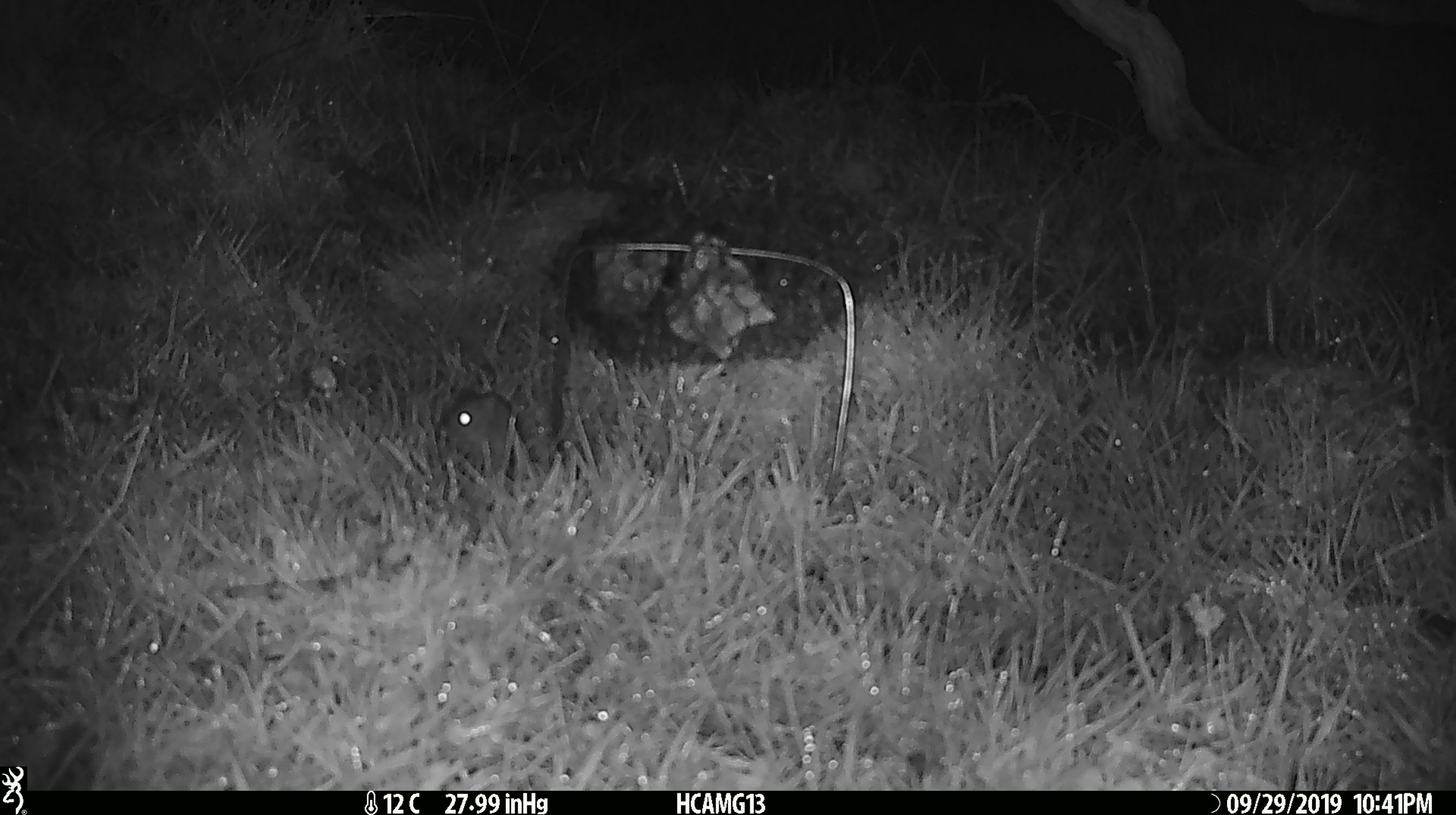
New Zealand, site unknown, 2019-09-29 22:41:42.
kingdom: Animalia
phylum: Chordata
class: Mammalia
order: Rodentia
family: Muridae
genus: Mus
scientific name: Mus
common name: mouse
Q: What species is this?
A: Mouse (Mus).